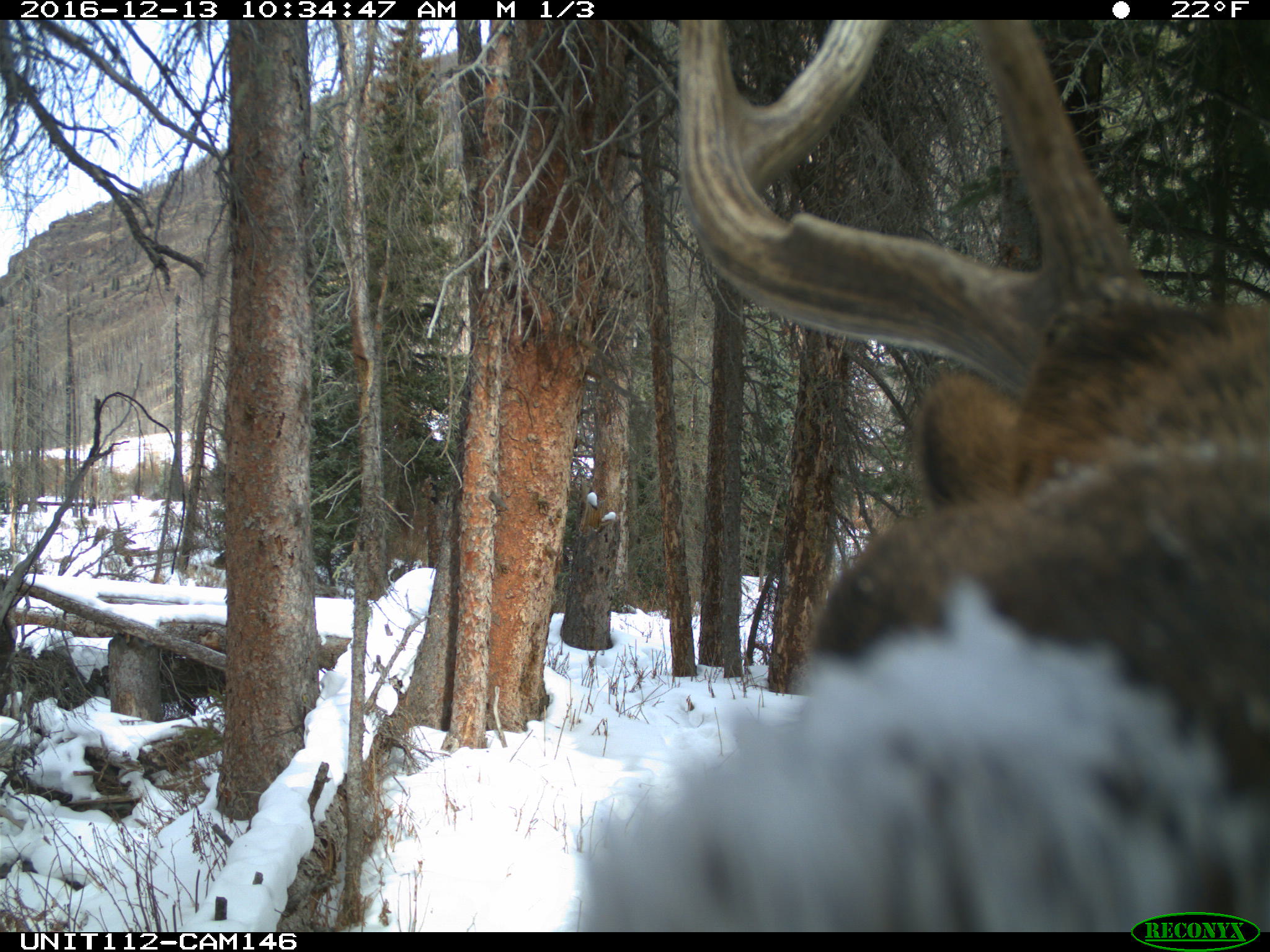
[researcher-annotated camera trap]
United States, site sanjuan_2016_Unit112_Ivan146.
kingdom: Animalia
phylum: Chordata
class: Mammalia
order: Artiodactyla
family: Cervidae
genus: Cervus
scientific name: Cervus elaphus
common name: red deer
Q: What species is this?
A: Cervus elaphus (red deer).